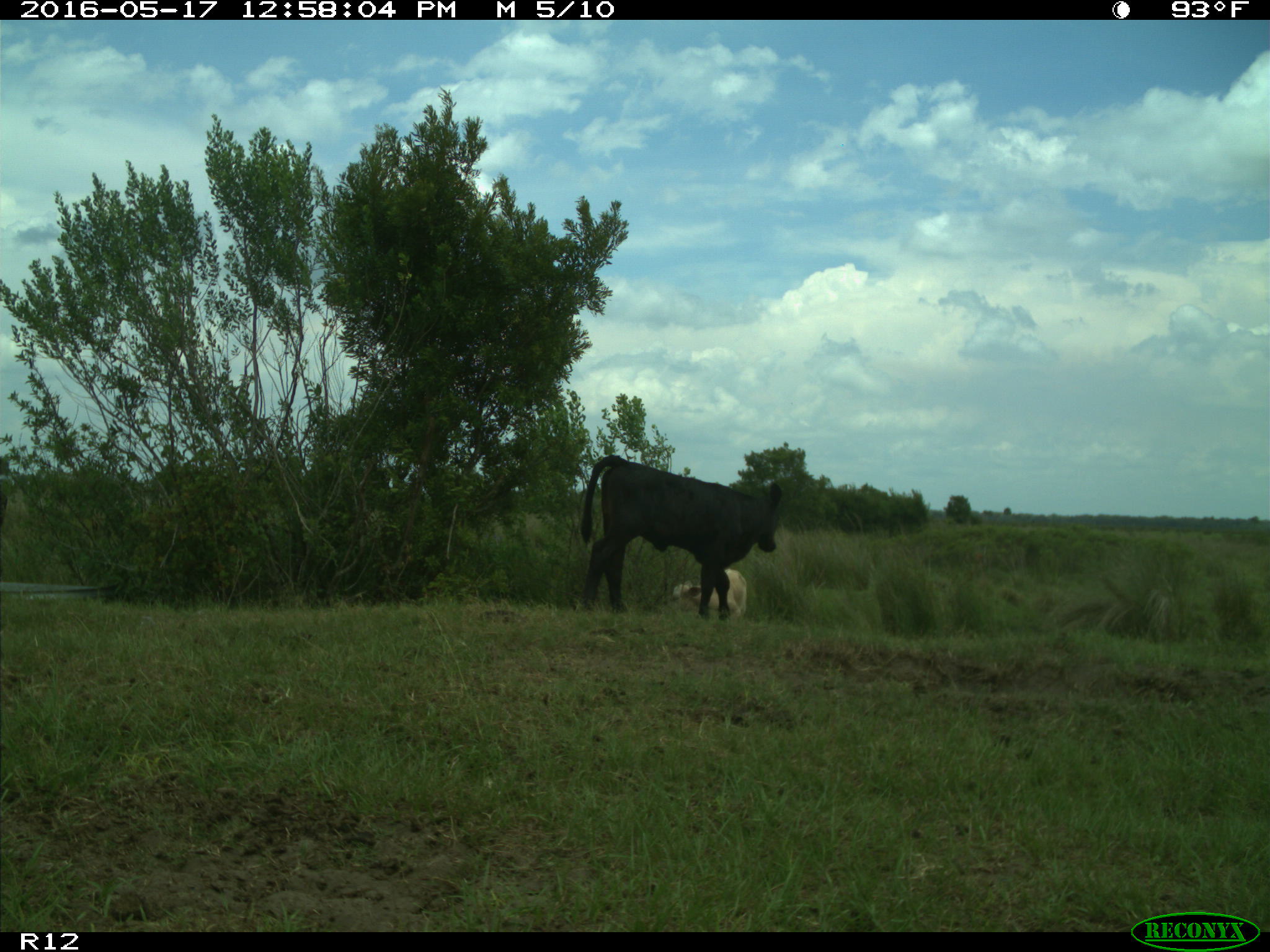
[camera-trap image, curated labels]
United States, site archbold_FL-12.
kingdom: Animalia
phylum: Chordata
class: Mammalia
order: Artiodactyla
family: Bovidae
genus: Bos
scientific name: Bos taurus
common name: domestic cow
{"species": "Bos taurus (domestic cow)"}